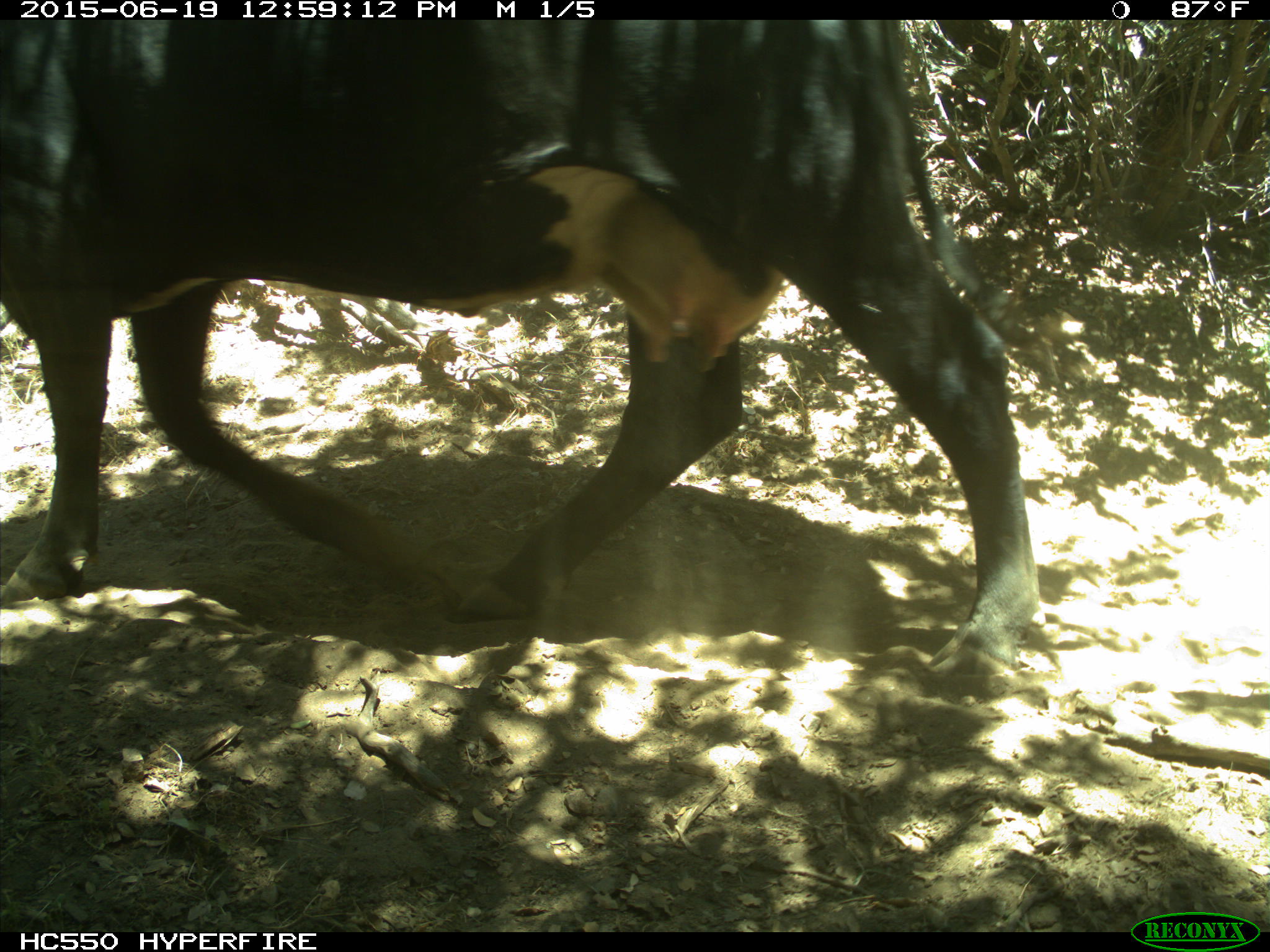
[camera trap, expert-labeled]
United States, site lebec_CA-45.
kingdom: Animalia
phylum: Chordata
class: Mammalia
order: Artiodactyla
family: Bovidae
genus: Bos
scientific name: Bos taurus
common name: domestic cow